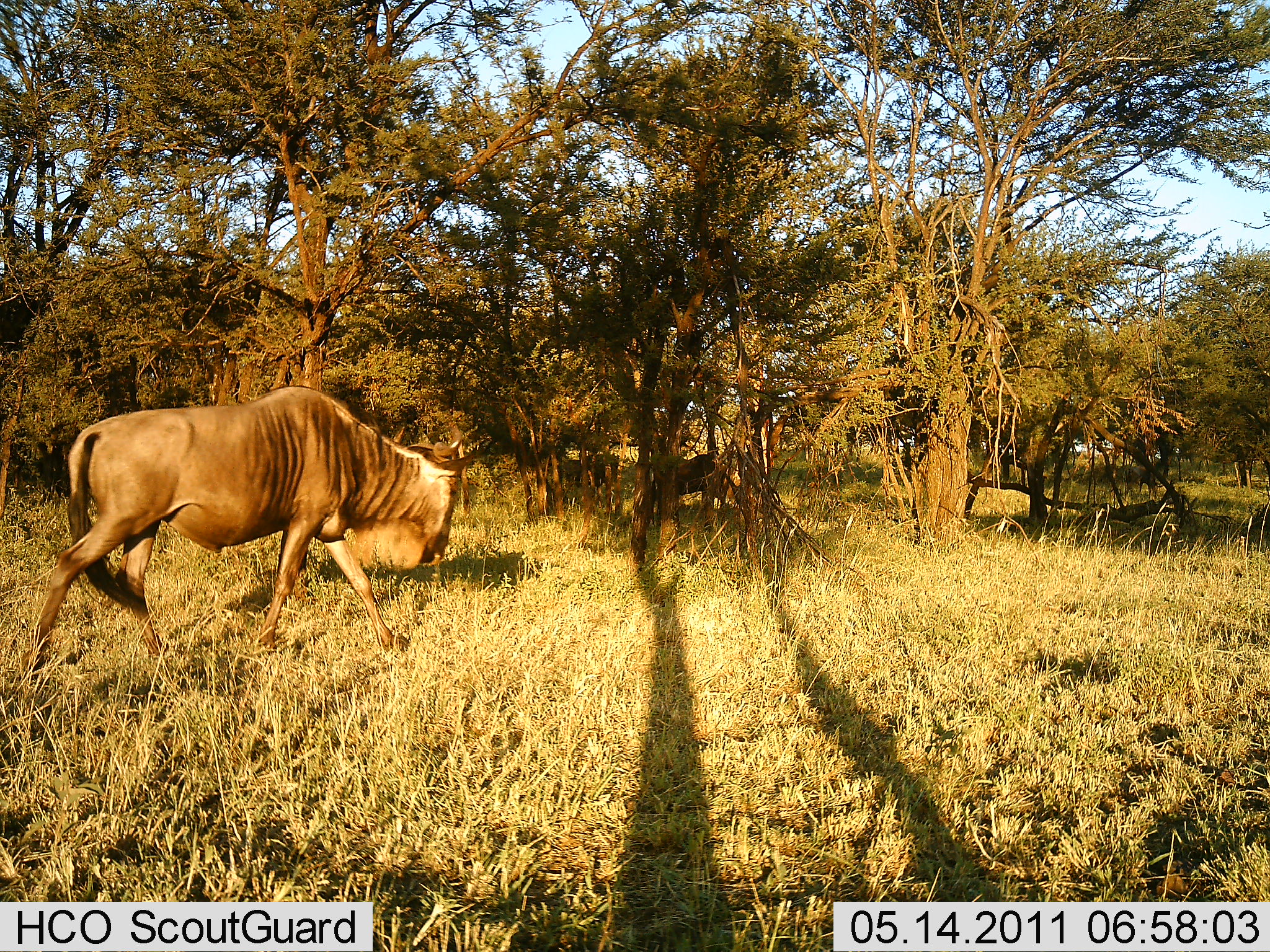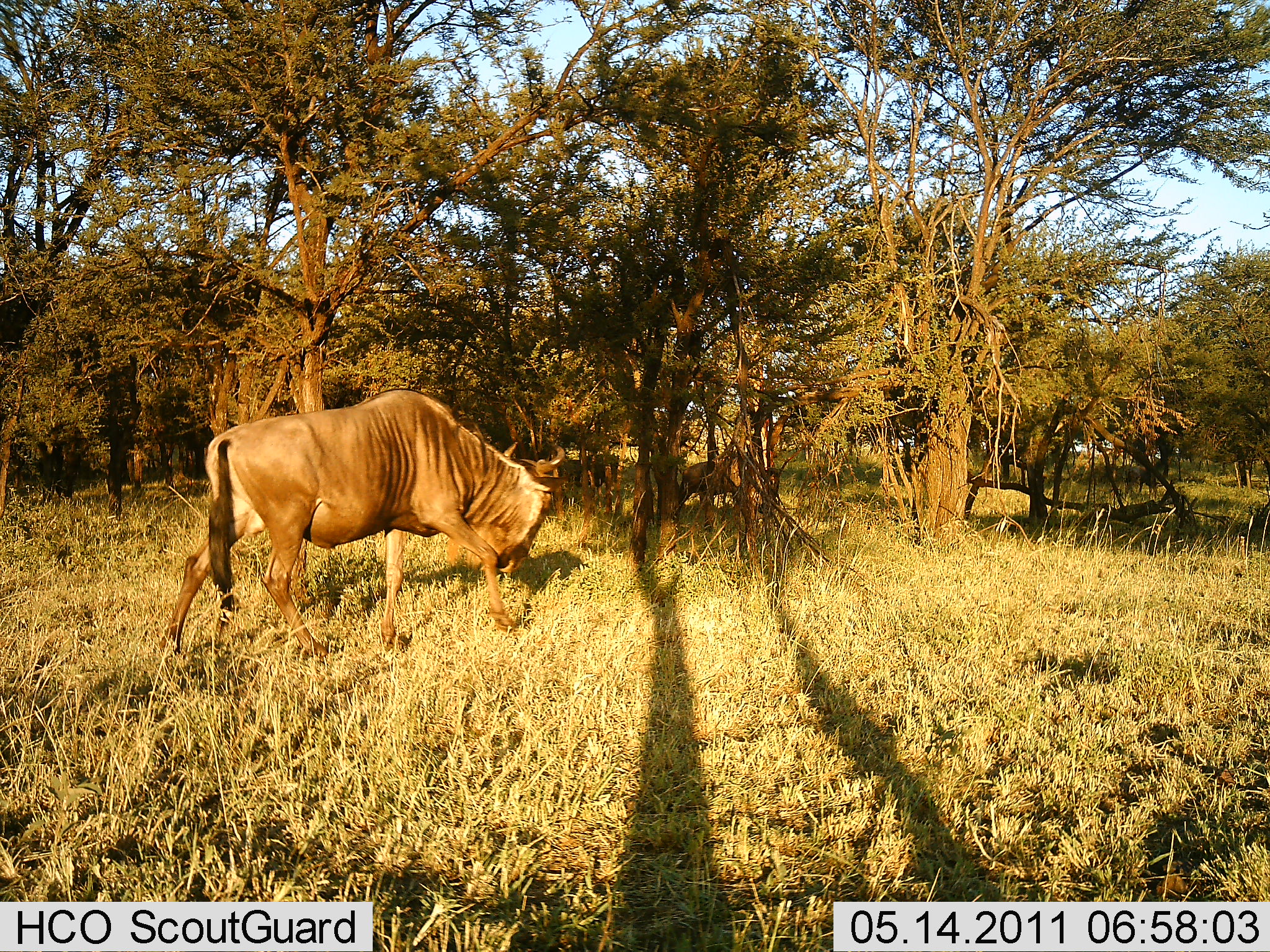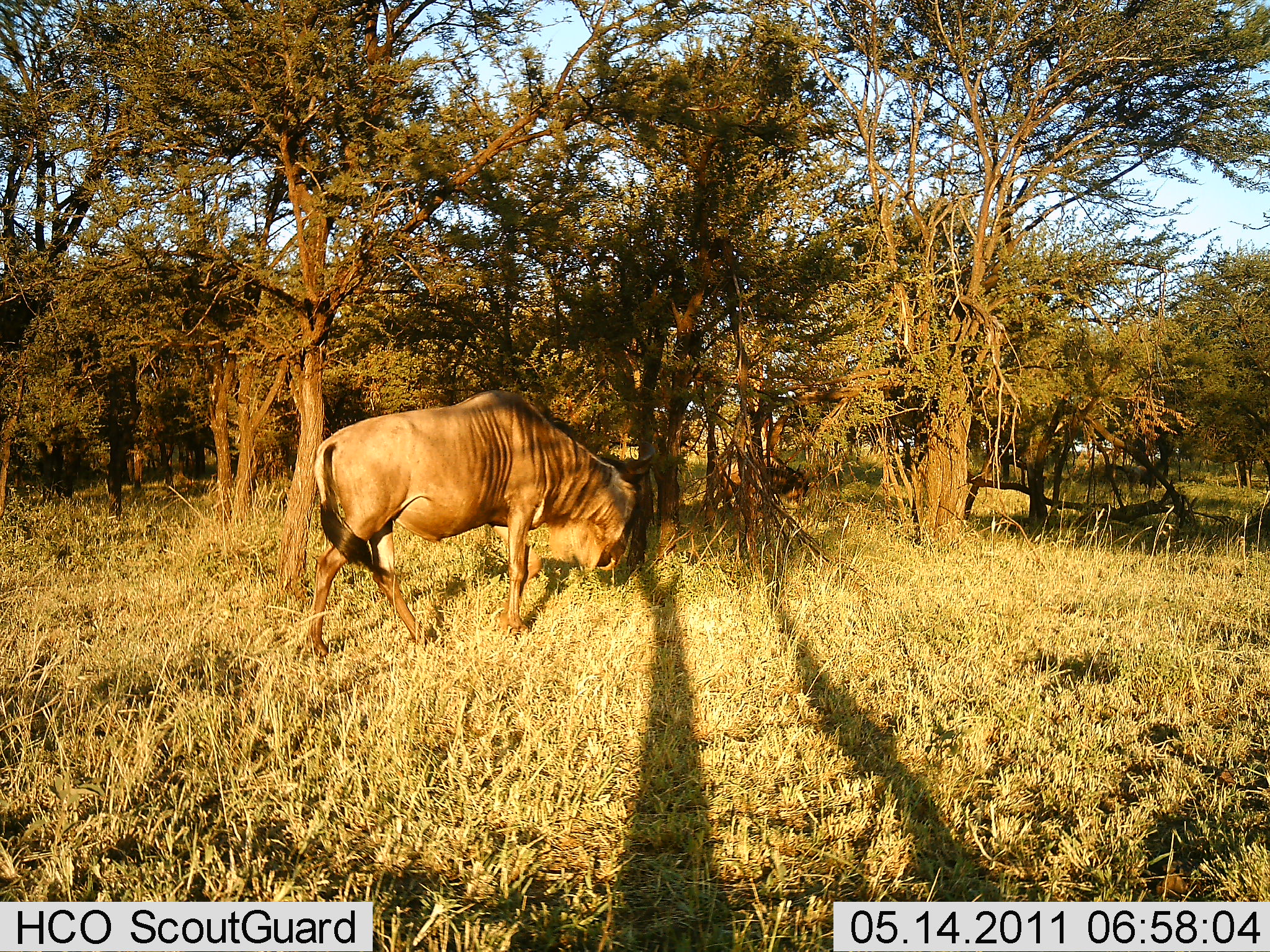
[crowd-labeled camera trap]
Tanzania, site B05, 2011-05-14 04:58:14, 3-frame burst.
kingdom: Animalia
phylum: Chordata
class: Mammalia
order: Artiodactyla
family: Bovidae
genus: Connochaetes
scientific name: Connochaetes taurinus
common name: blue wildebeest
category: wildebeest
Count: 2.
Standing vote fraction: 6%.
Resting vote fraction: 6%.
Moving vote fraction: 81%.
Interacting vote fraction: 0%.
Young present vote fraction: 0%.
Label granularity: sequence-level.